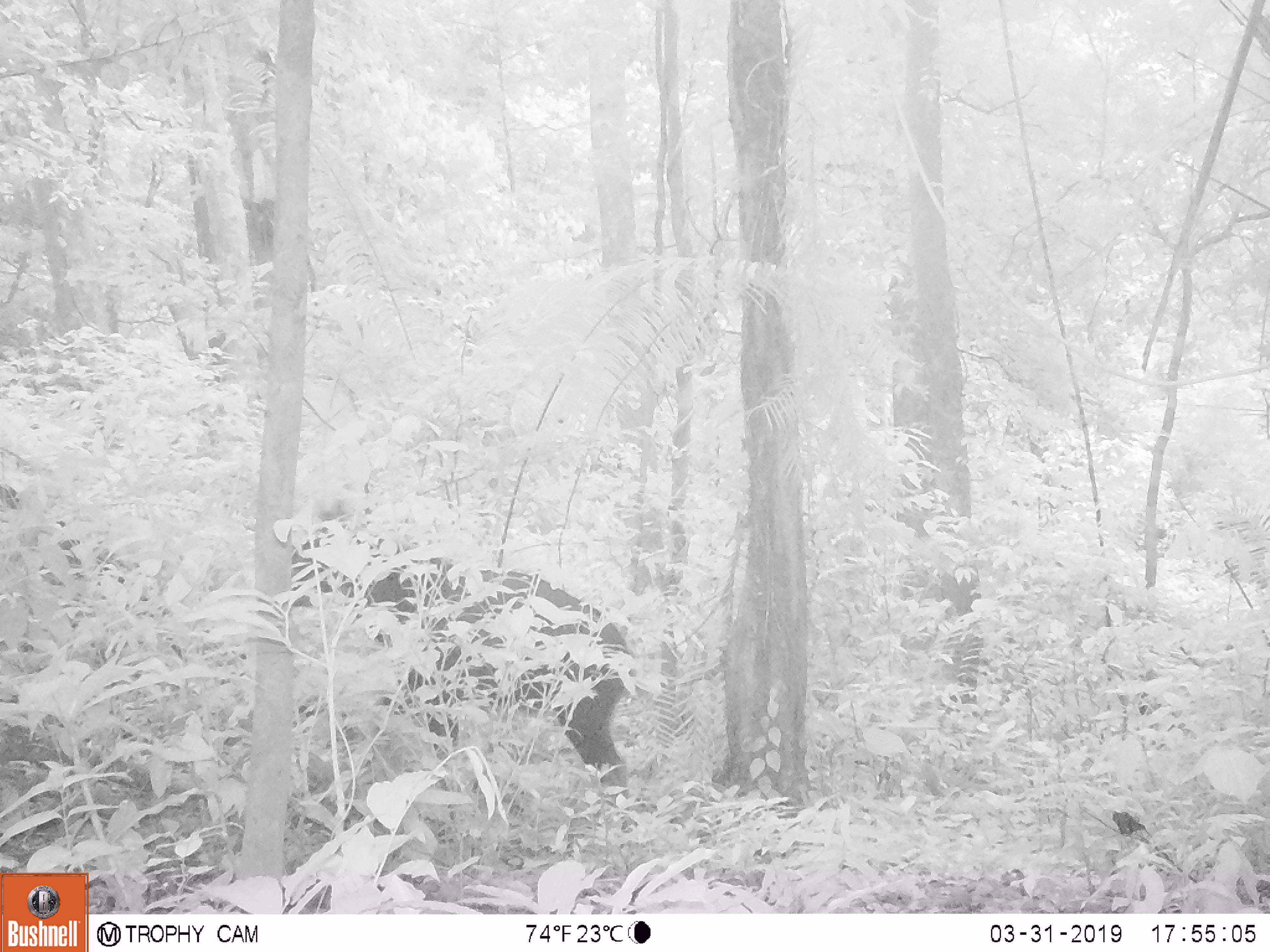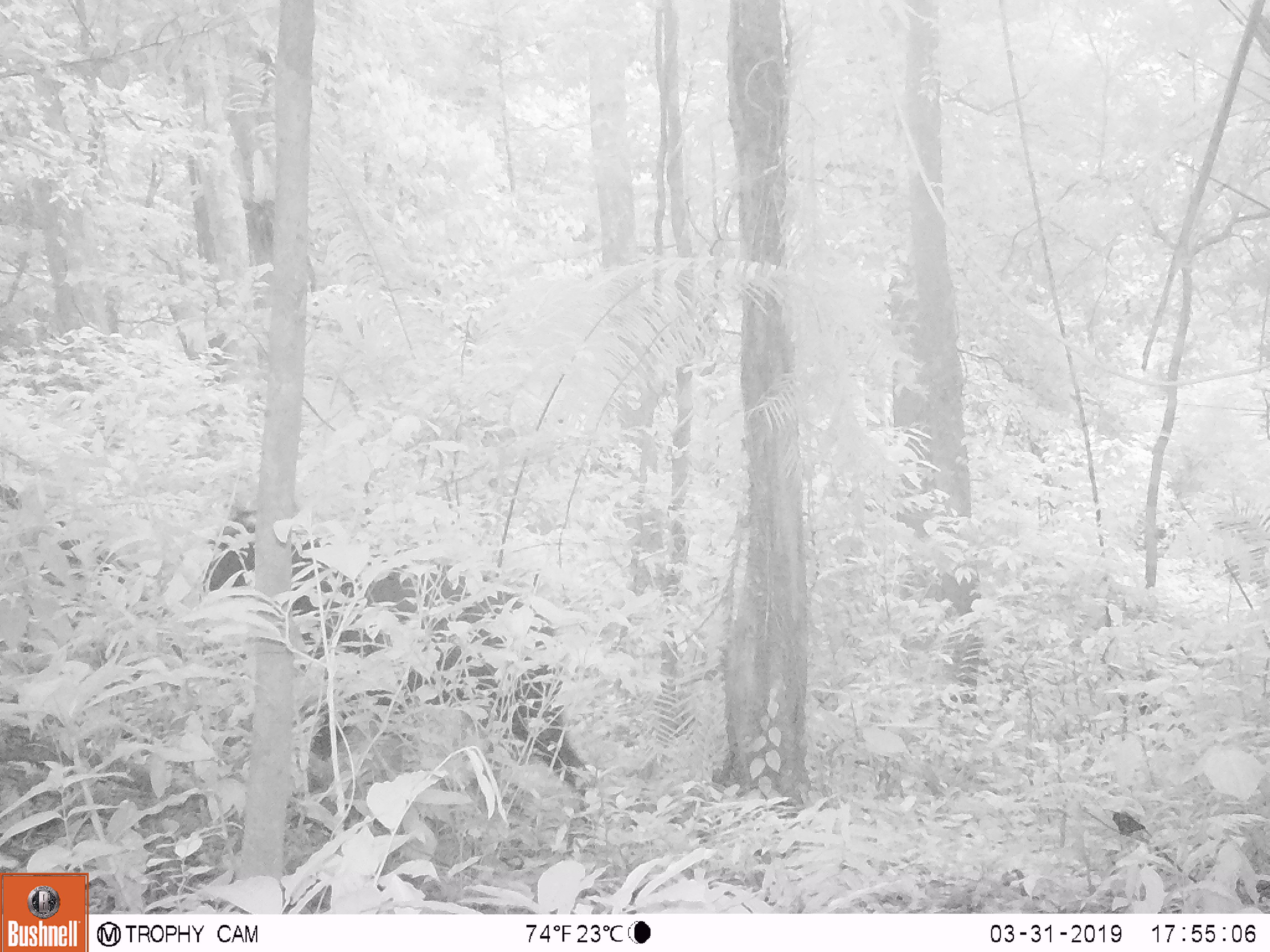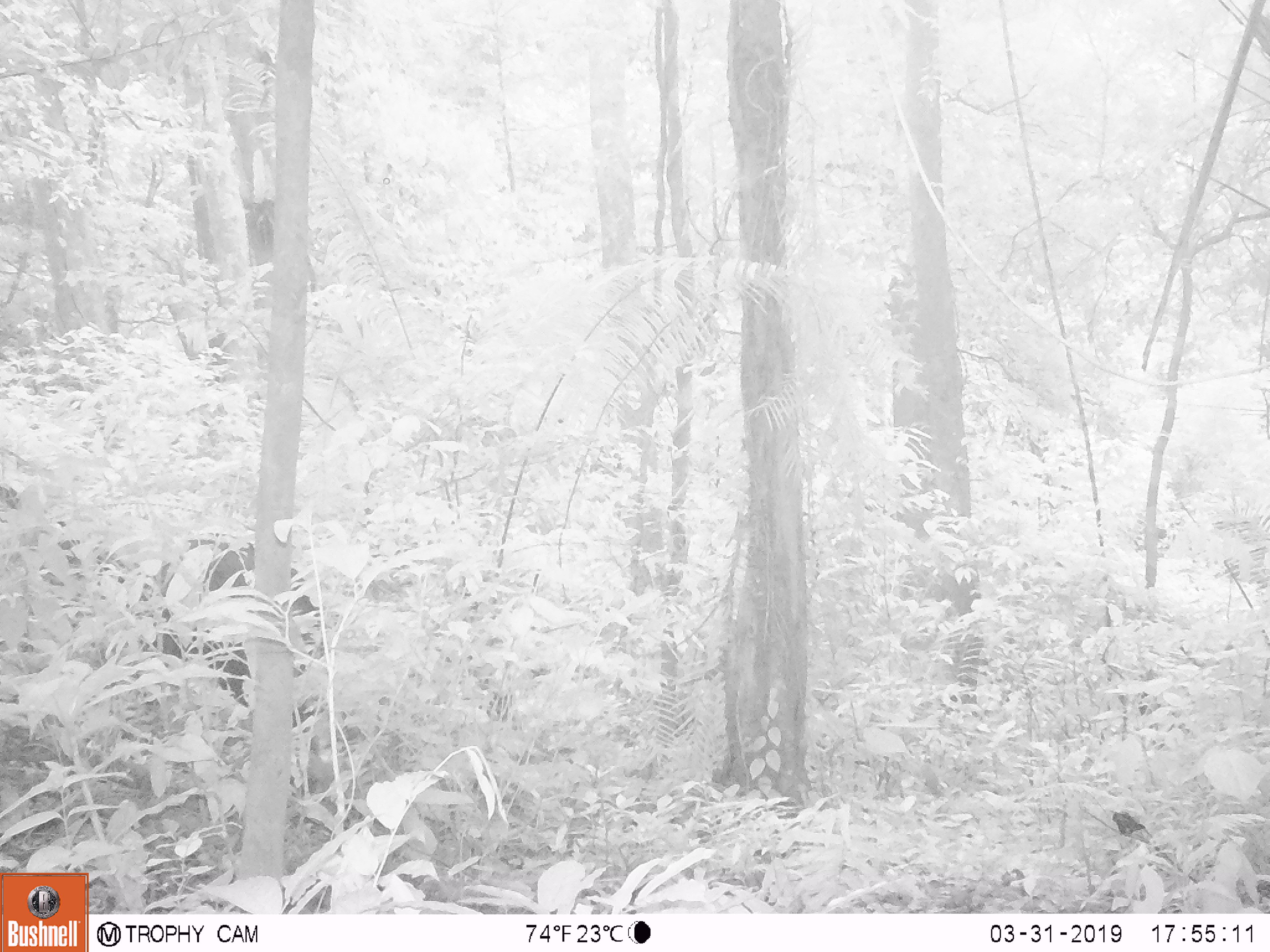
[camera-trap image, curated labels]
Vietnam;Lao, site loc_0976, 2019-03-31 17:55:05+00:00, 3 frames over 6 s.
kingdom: Animalia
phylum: Chordata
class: Mammalia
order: Artiodactyla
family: Bovidae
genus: Capricornis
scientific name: Capricornis sumatraensis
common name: chinese serow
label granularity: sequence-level